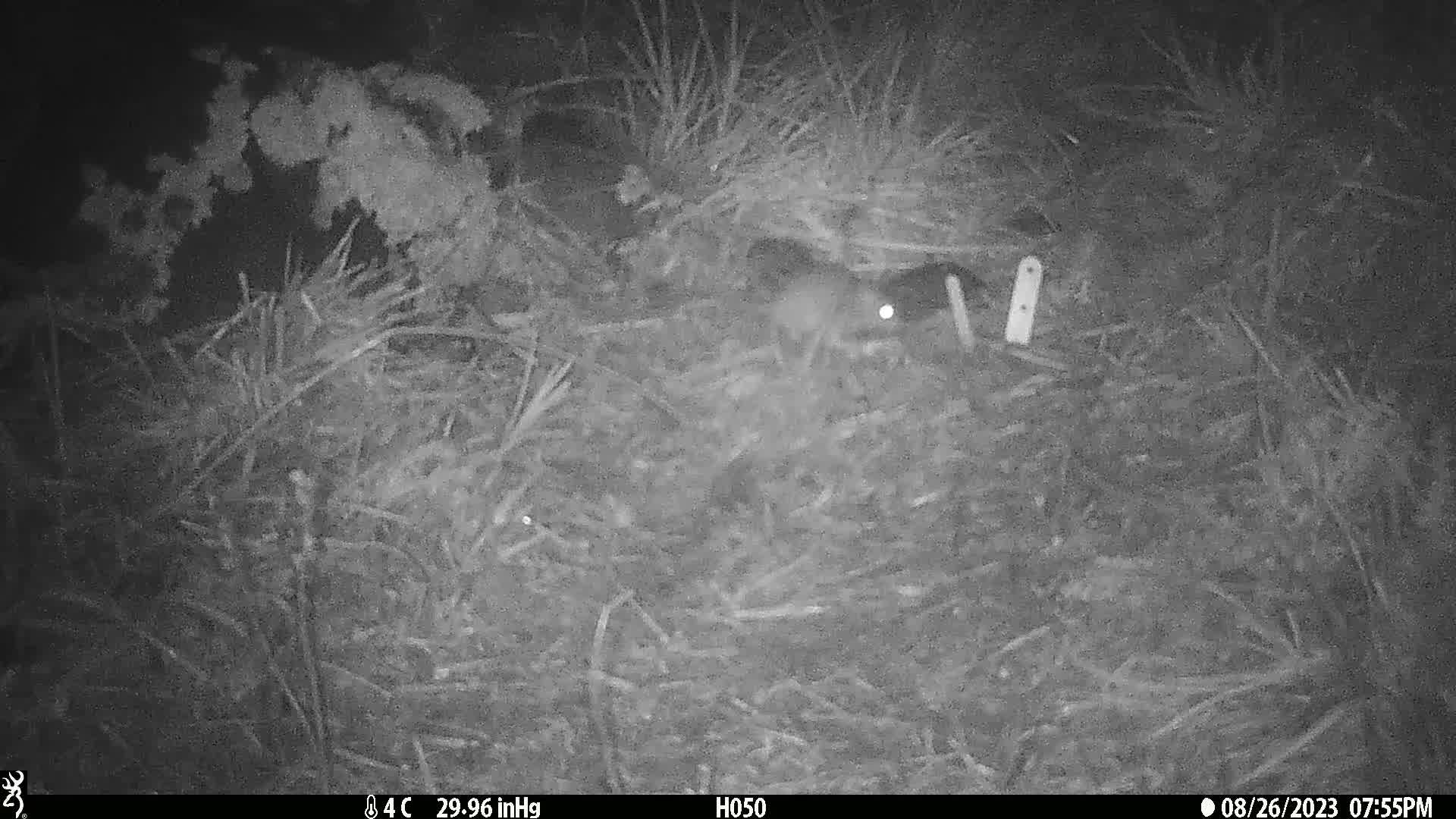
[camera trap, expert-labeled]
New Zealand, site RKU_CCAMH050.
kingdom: Animalia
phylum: Chordata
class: Mammalia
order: Rodentia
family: Muridae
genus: Rattus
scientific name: Rattus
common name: rat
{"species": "rat (Rattus)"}